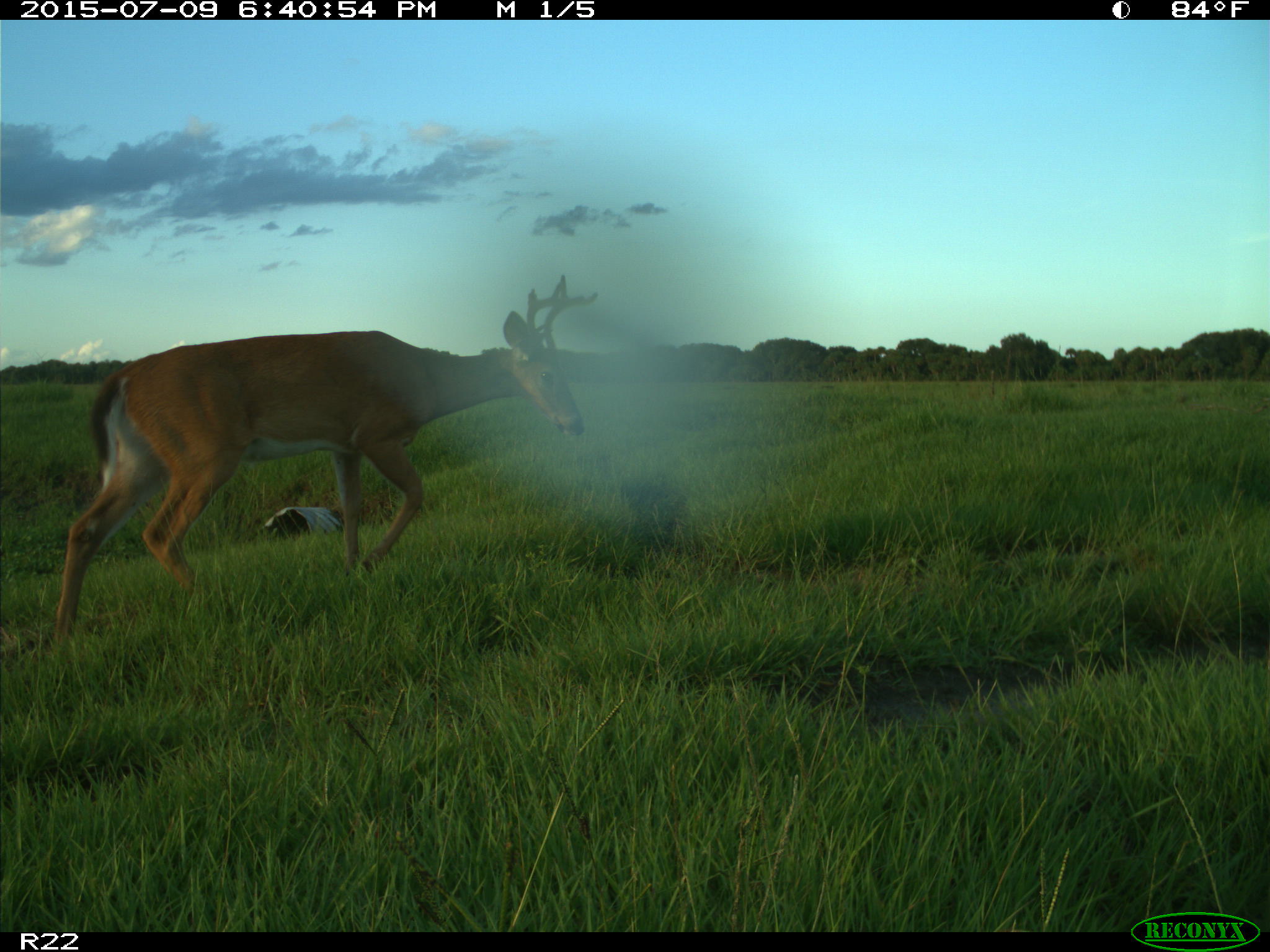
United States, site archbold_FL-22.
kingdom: Animalia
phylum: Chordata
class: Mammalia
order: Artiodactyla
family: Bovidae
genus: Bos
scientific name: Bos taurus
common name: domestic cow